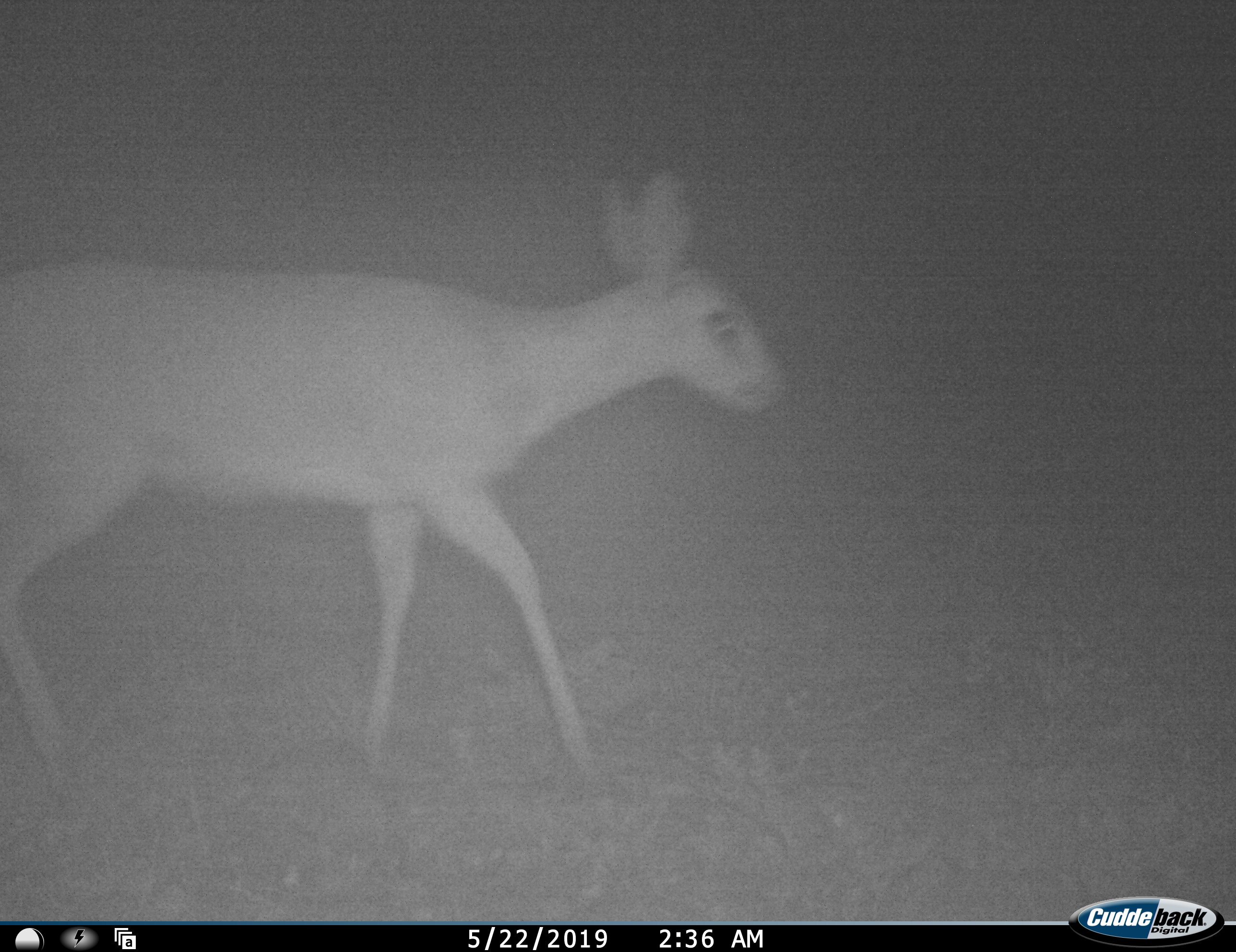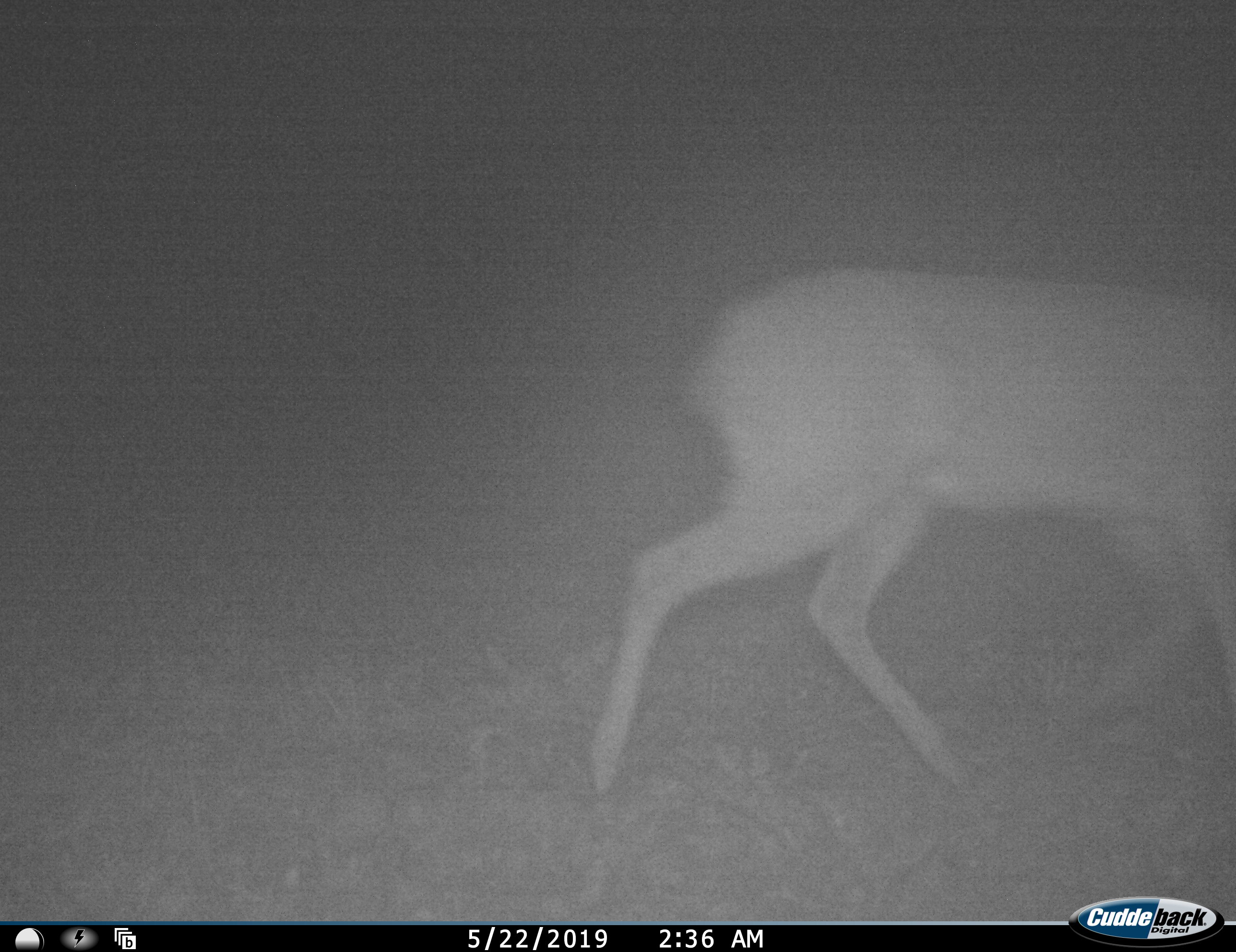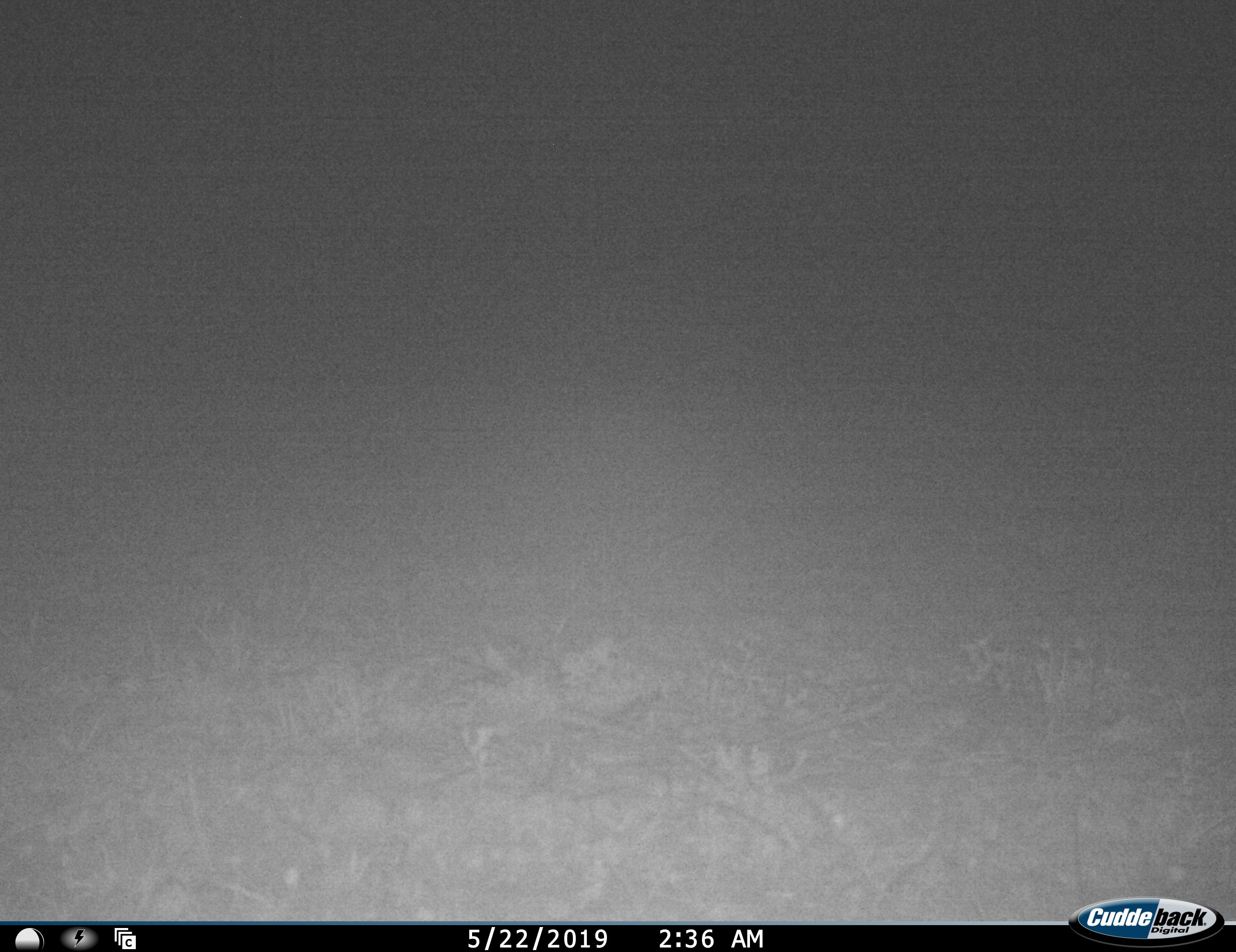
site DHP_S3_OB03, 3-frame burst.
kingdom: Animalia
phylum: Chordata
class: Mammalia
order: Artiodactyla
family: Bovidae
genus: Raphicerus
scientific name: Raphicerus campestris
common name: steenbok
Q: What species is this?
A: Steenbok (Raphicerus campestris).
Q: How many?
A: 1.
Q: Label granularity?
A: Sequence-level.